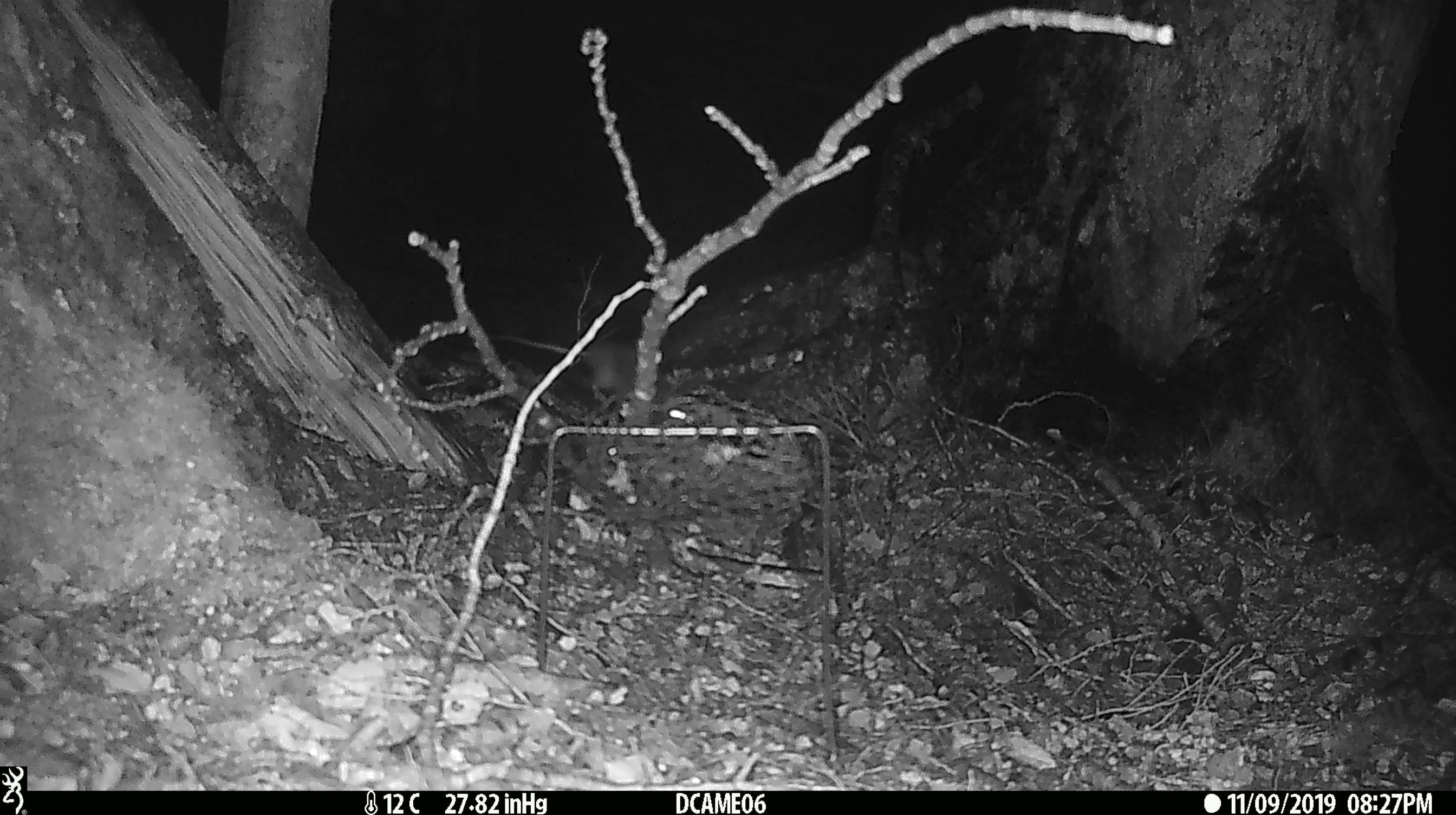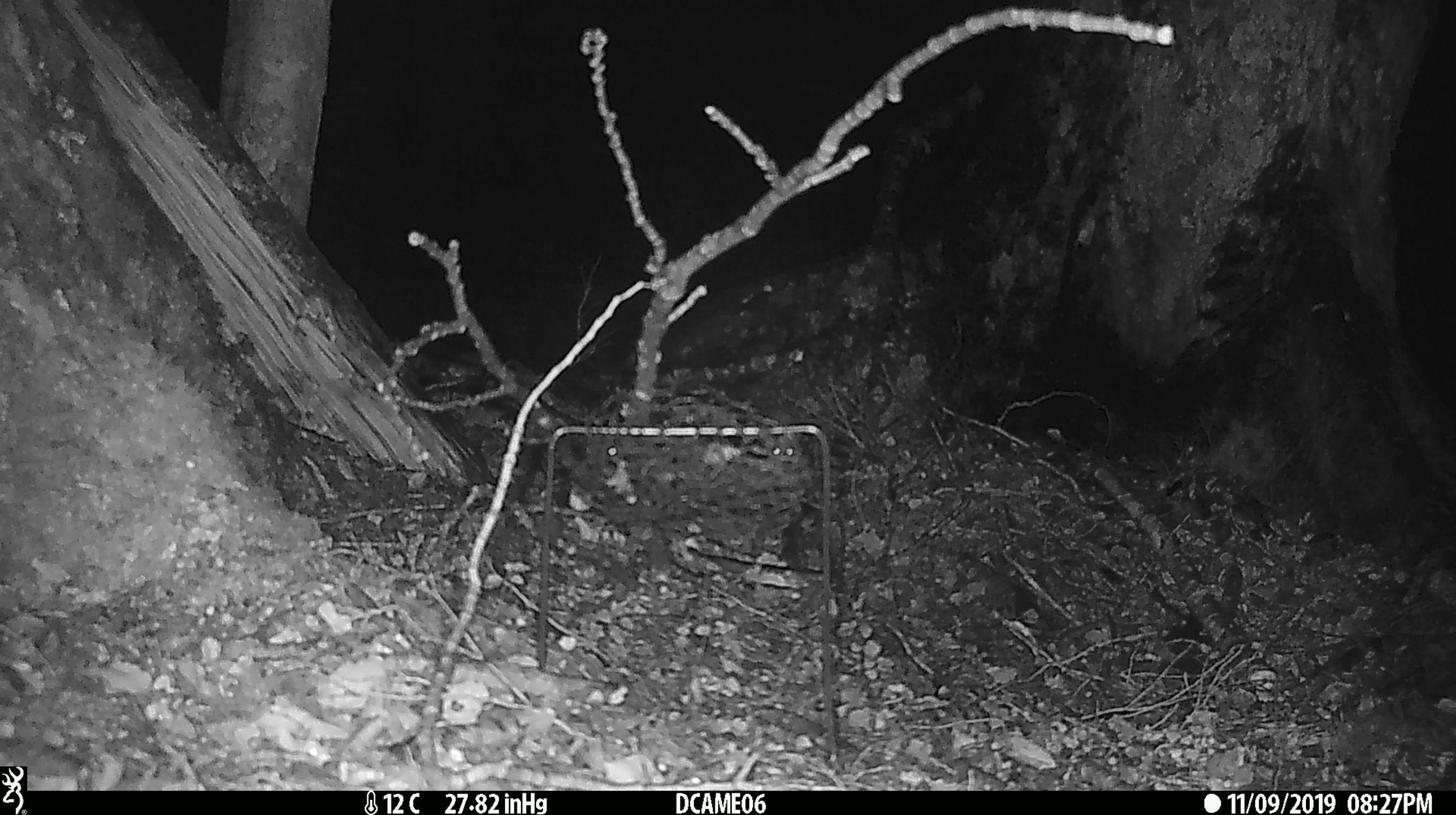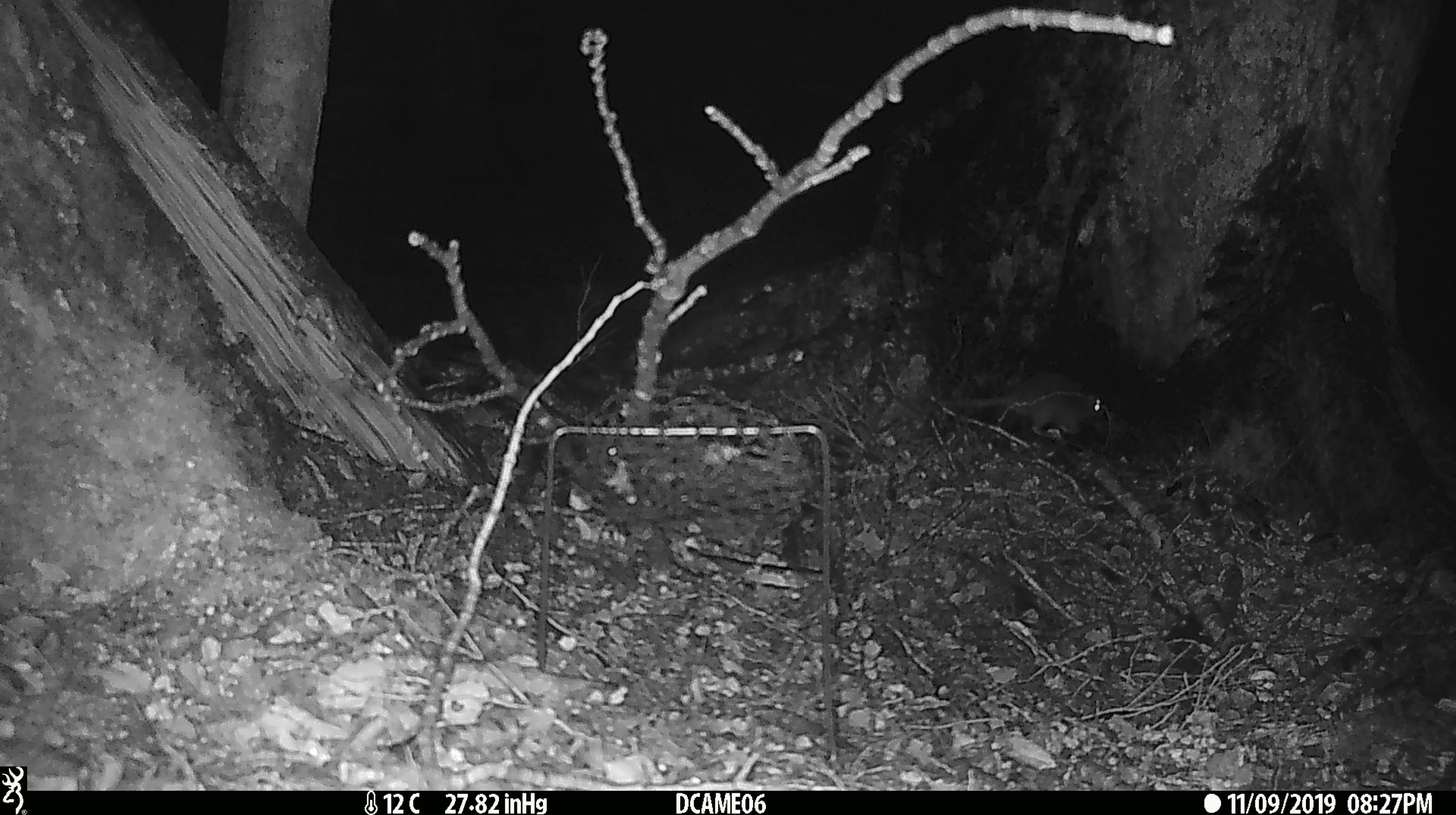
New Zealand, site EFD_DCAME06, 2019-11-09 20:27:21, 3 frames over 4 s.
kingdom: Animalia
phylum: Chordata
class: Mammalia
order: Rodentia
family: Muridae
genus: Mus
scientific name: Mus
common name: mouse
Mouse (Mus).